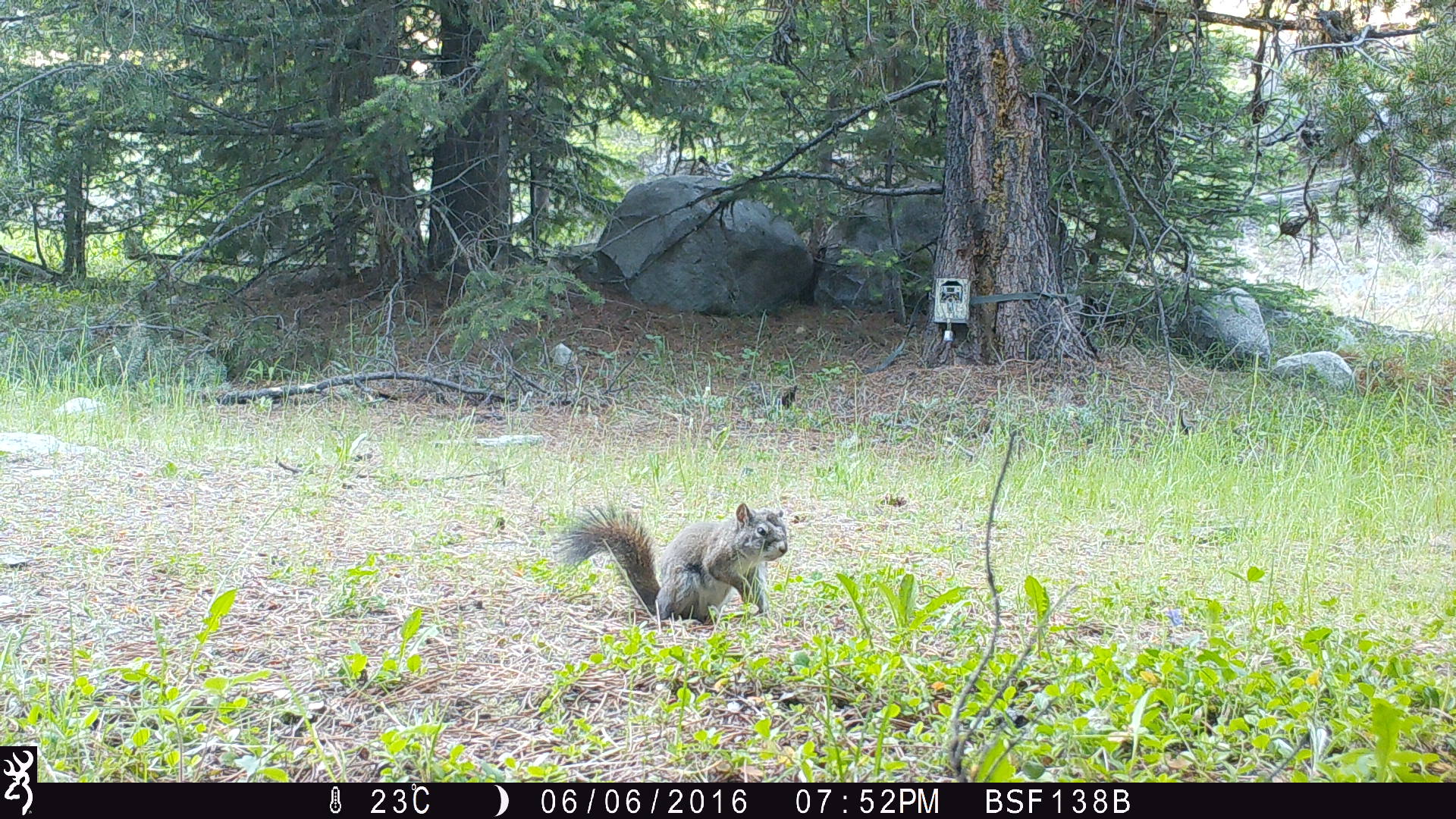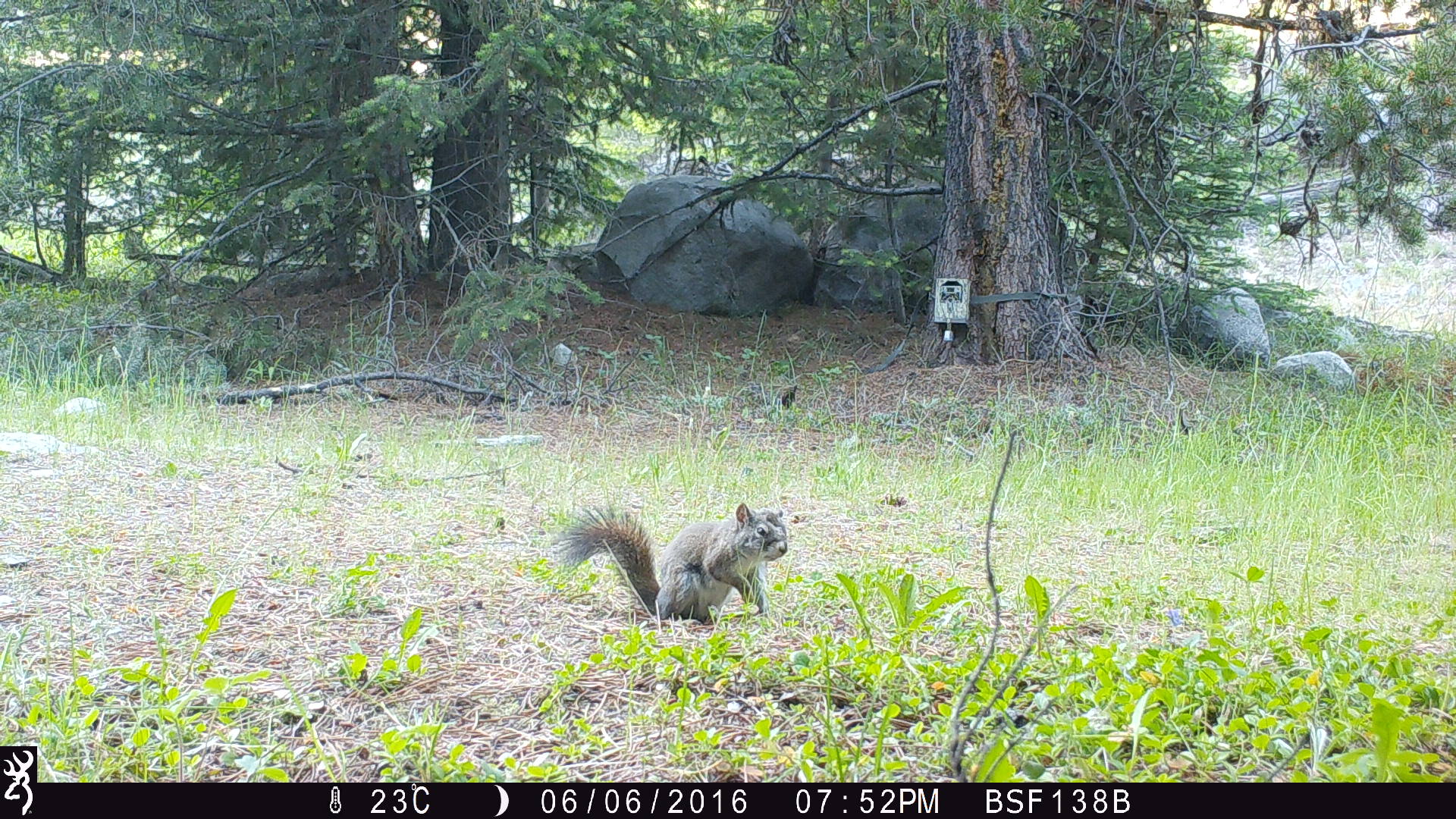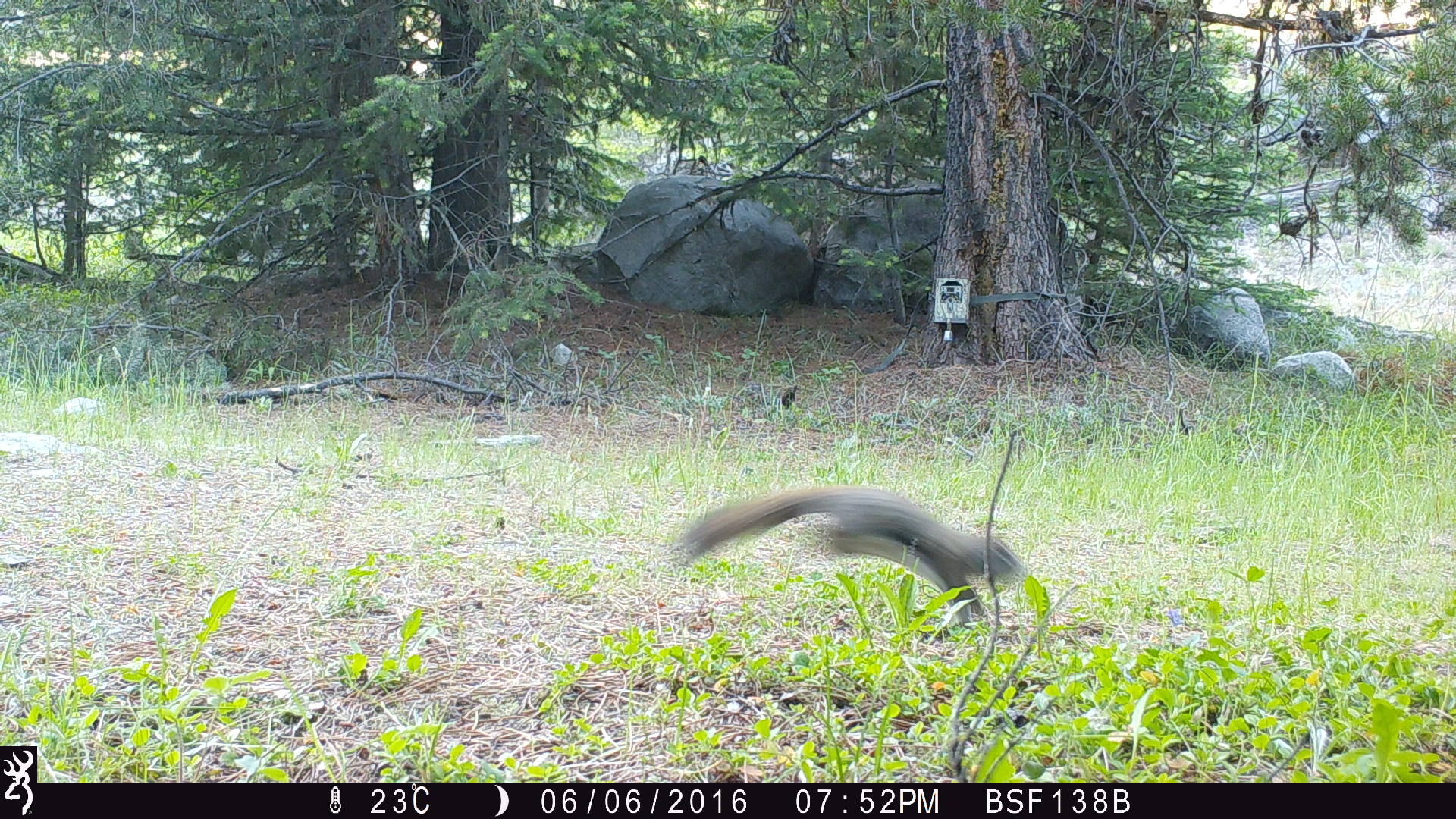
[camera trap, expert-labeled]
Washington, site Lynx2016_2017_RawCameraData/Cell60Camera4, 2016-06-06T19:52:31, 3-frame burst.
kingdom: Animalia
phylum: Chordata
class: Mammalia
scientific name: Mammalia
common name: small mammal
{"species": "small mammal (Mammalia)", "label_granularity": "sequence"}